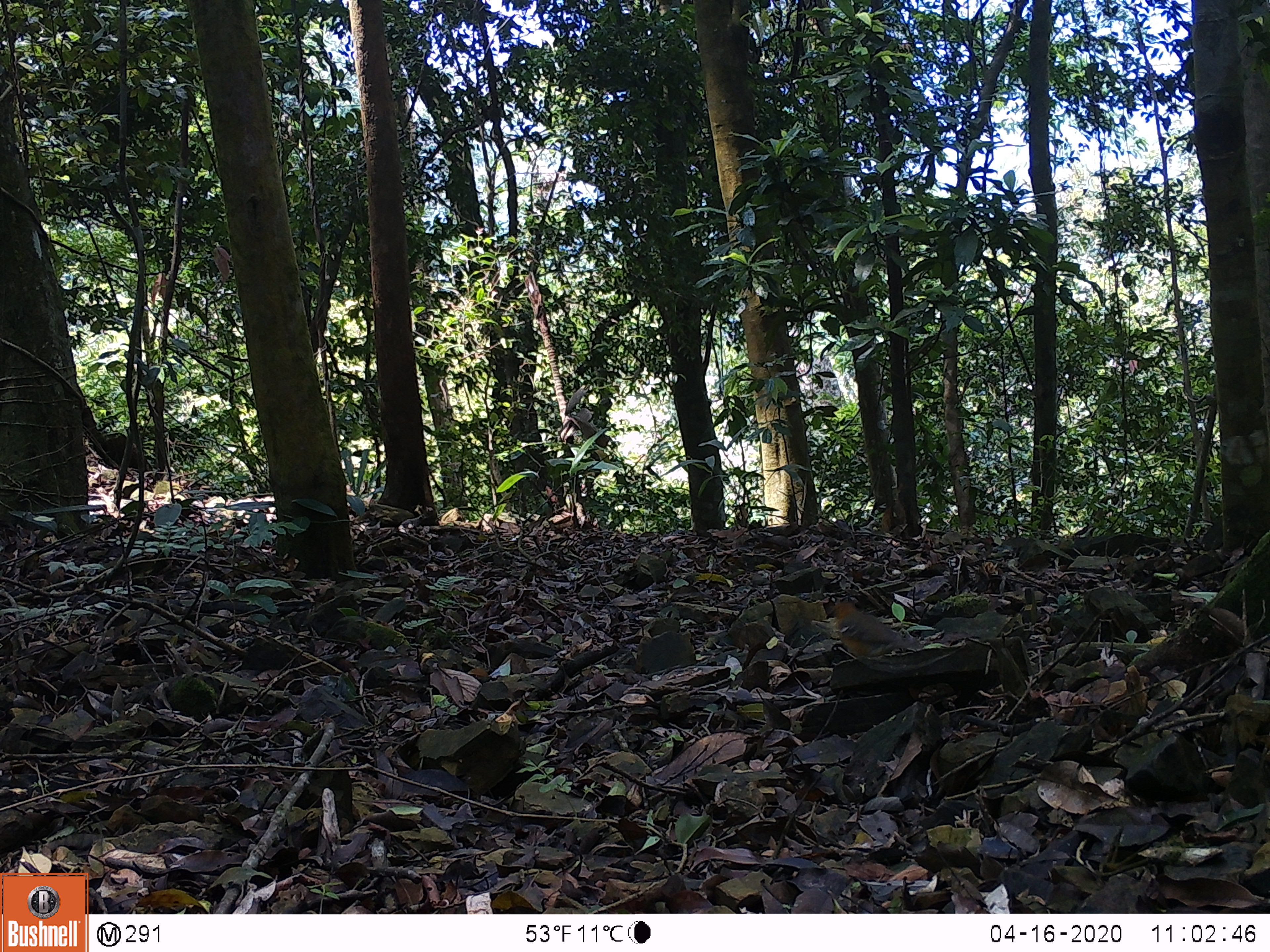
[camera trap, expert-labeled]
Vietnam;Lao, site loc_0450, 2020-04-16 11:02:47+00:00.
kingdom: Animalia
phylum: Chordata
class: Aves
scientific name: Aves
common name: bird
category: unidentified bird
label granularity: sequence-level